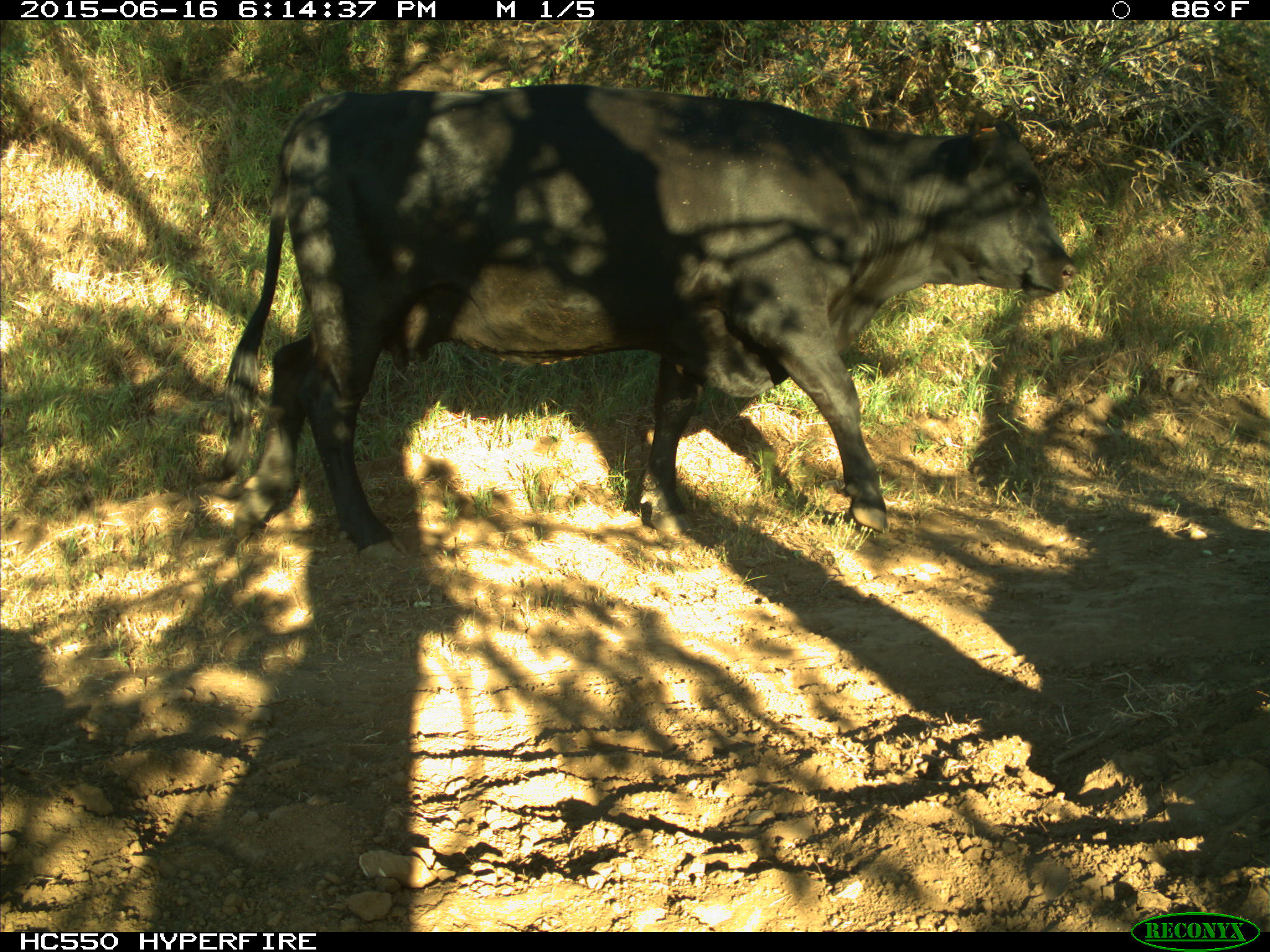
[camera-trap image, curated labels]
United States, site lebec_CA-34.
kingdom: Animalia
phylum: Chordata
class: Mammalia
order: Artiodactyla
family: Bovidae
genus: Bos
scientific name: Bos taurus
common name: domestic cow